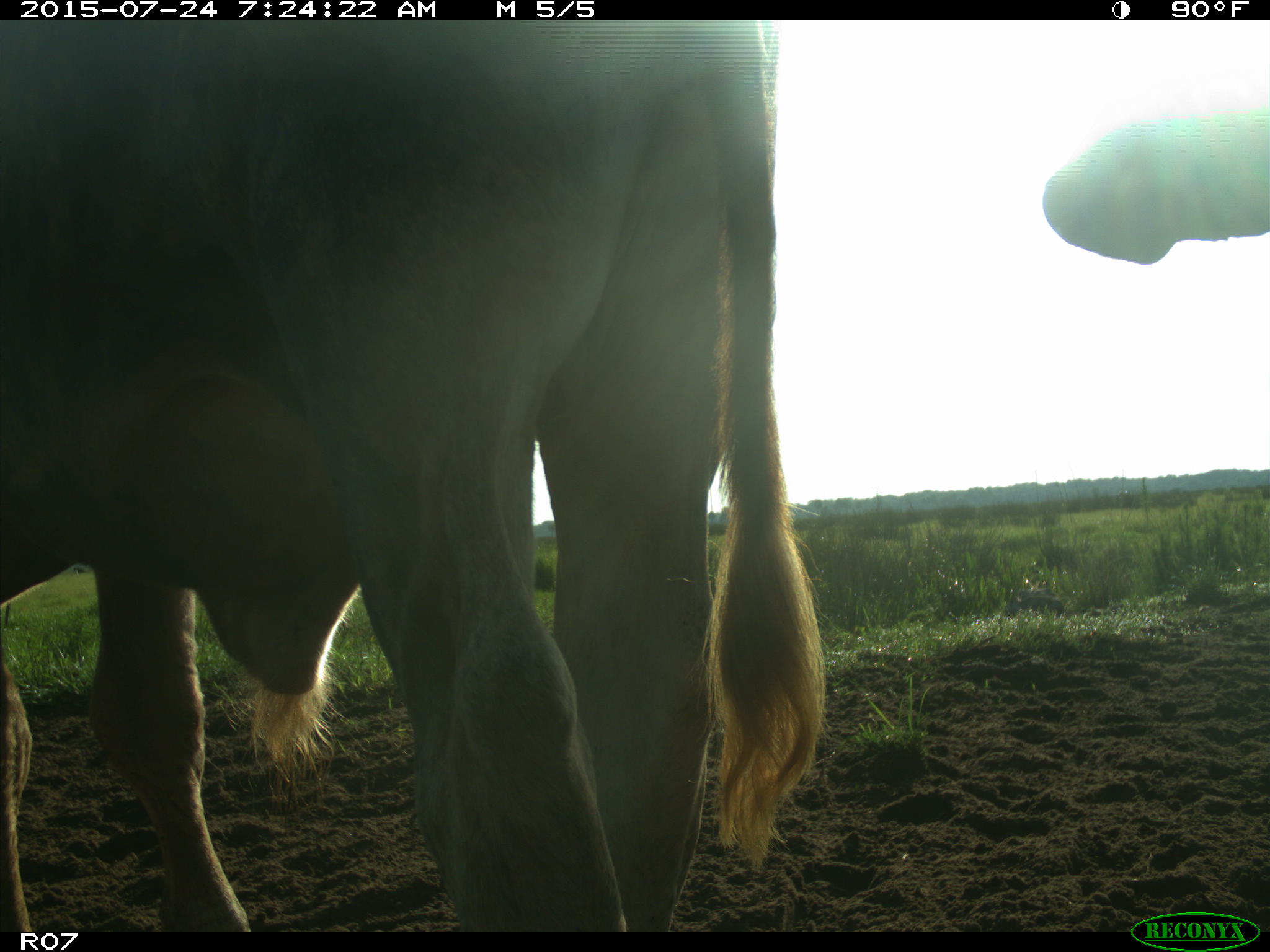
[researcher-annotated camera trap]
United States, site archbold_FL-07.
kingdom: Animalia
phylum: Chordata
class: Mammalia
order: Artiodactyla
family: Bovidae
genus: Bos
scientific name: Bos taurus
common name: domestic cow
Bos taurus (domestic cow).